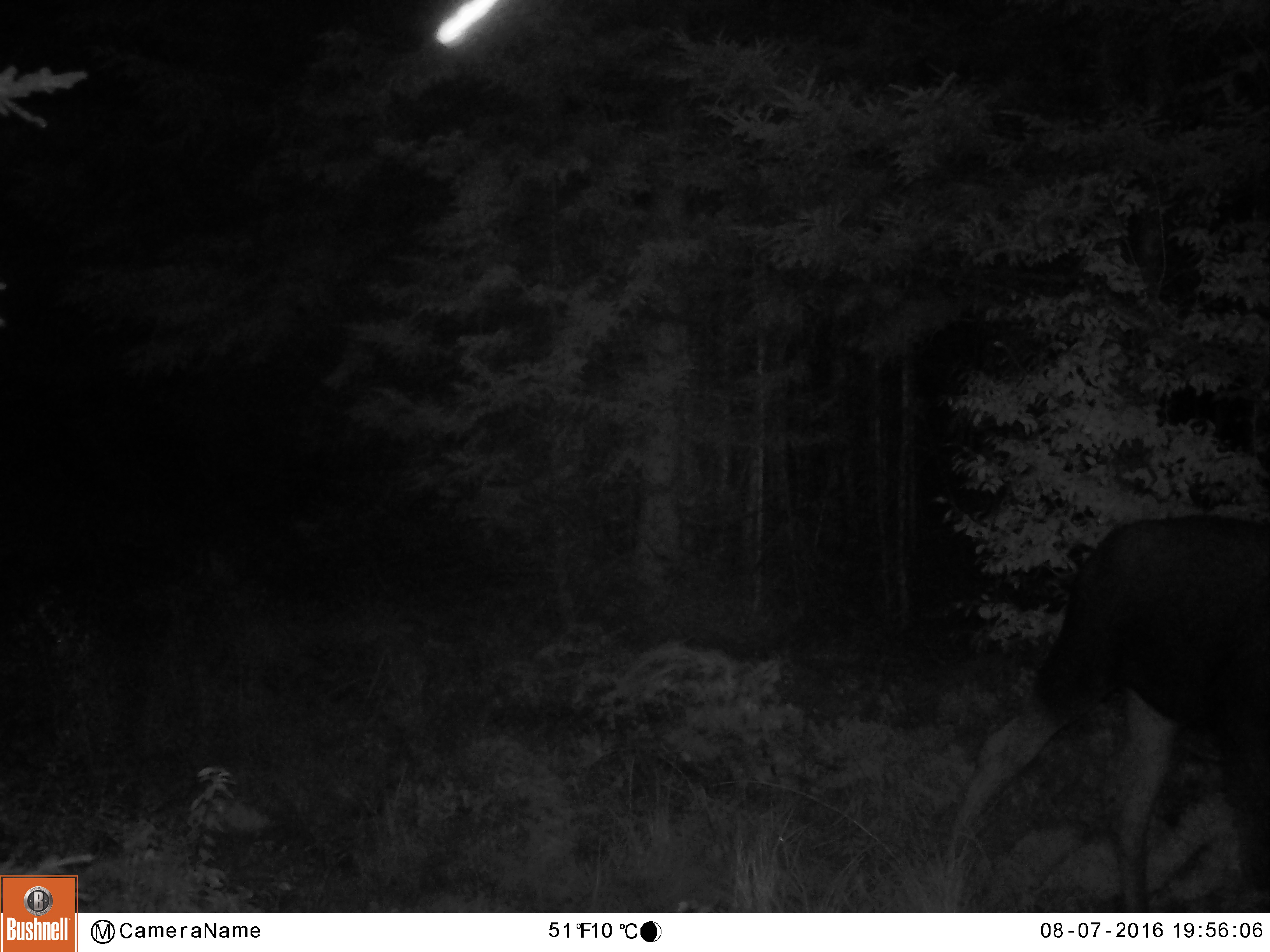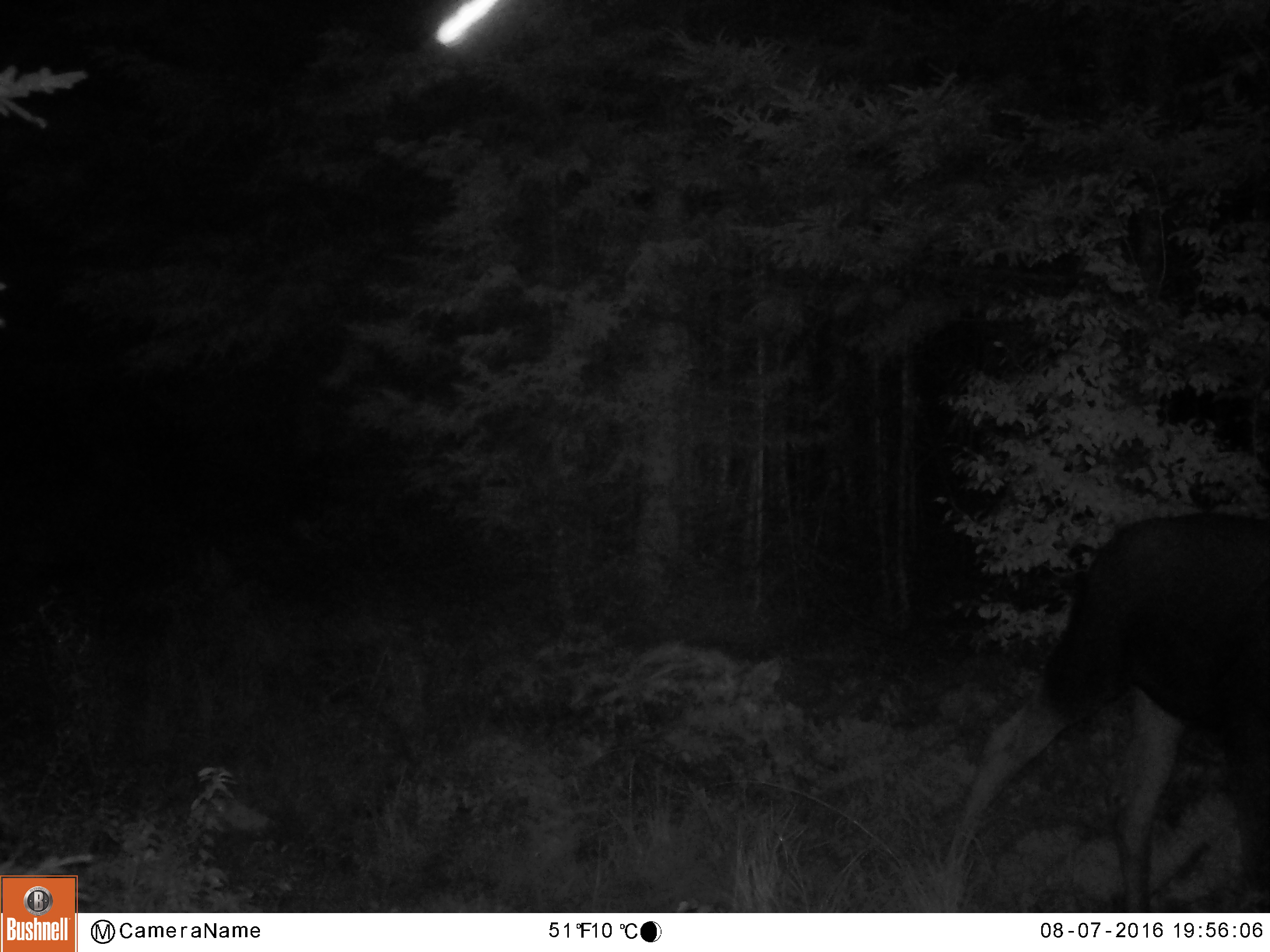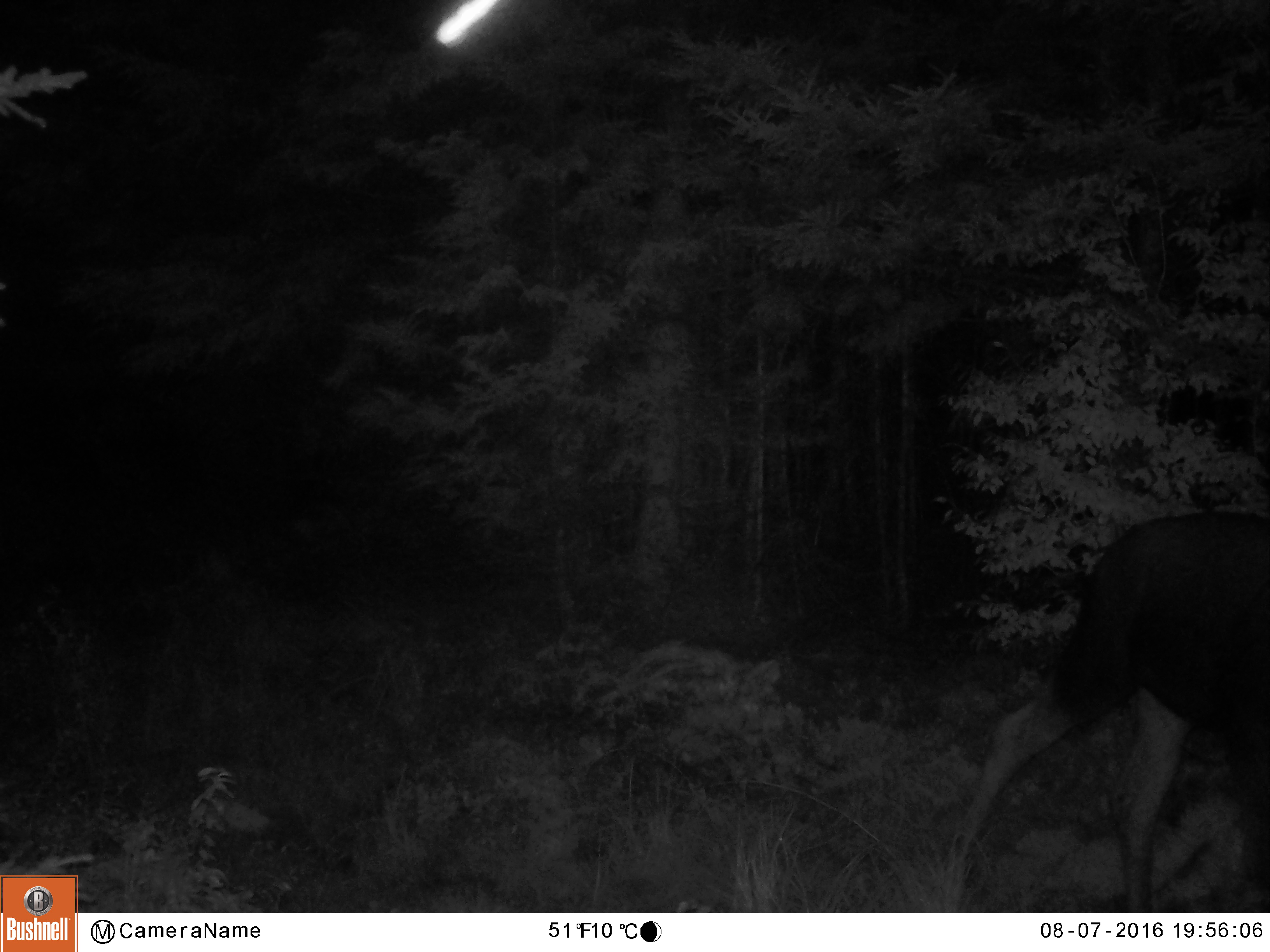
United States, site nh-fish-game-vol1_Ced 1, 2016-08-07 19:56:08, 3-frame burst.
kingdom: Animalia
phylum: Chordata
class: Mammalia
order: Artiodactyla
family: Cervidae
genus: Alces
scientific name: Alces alces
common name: moose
Moose (Alces alces).